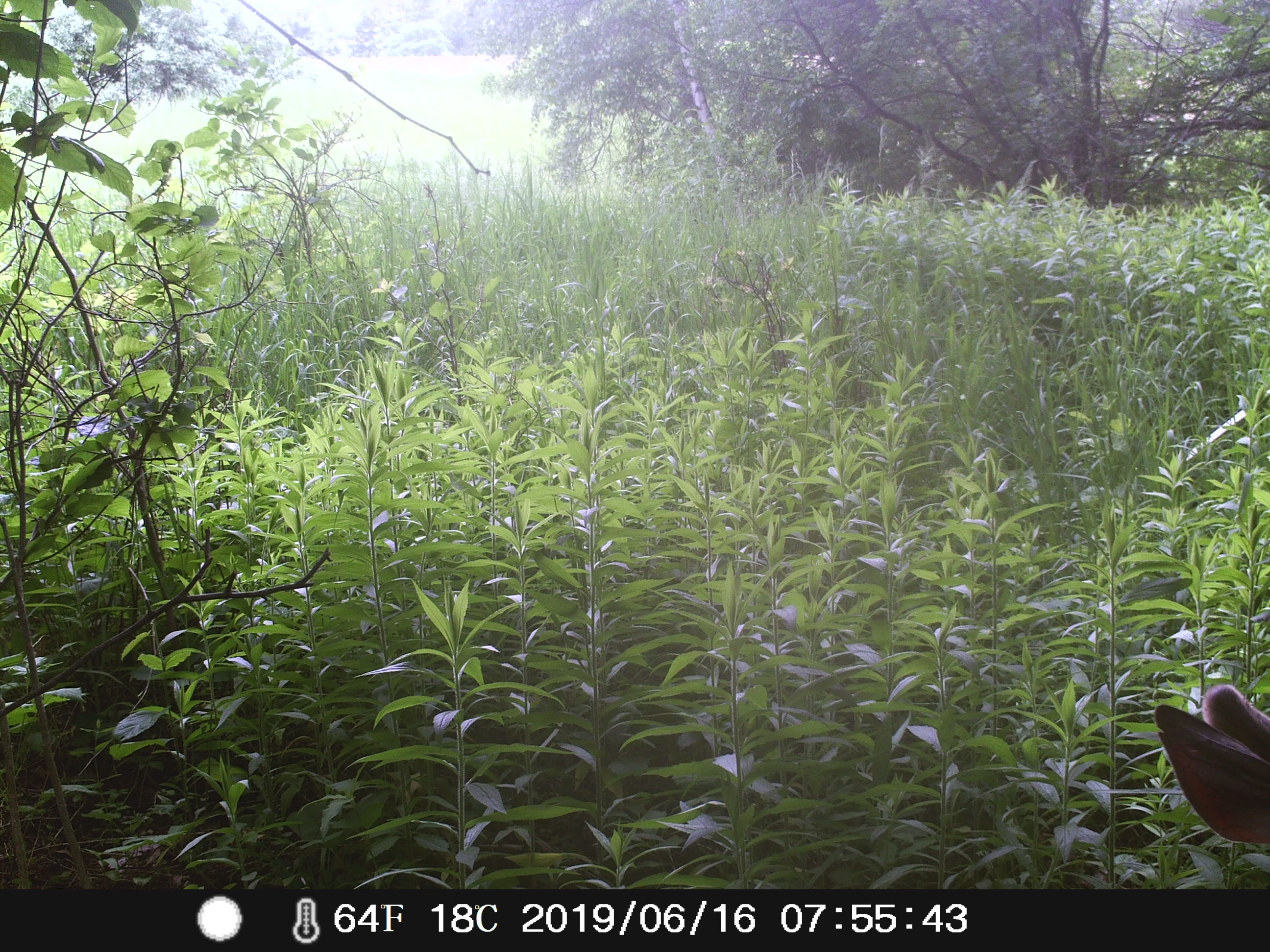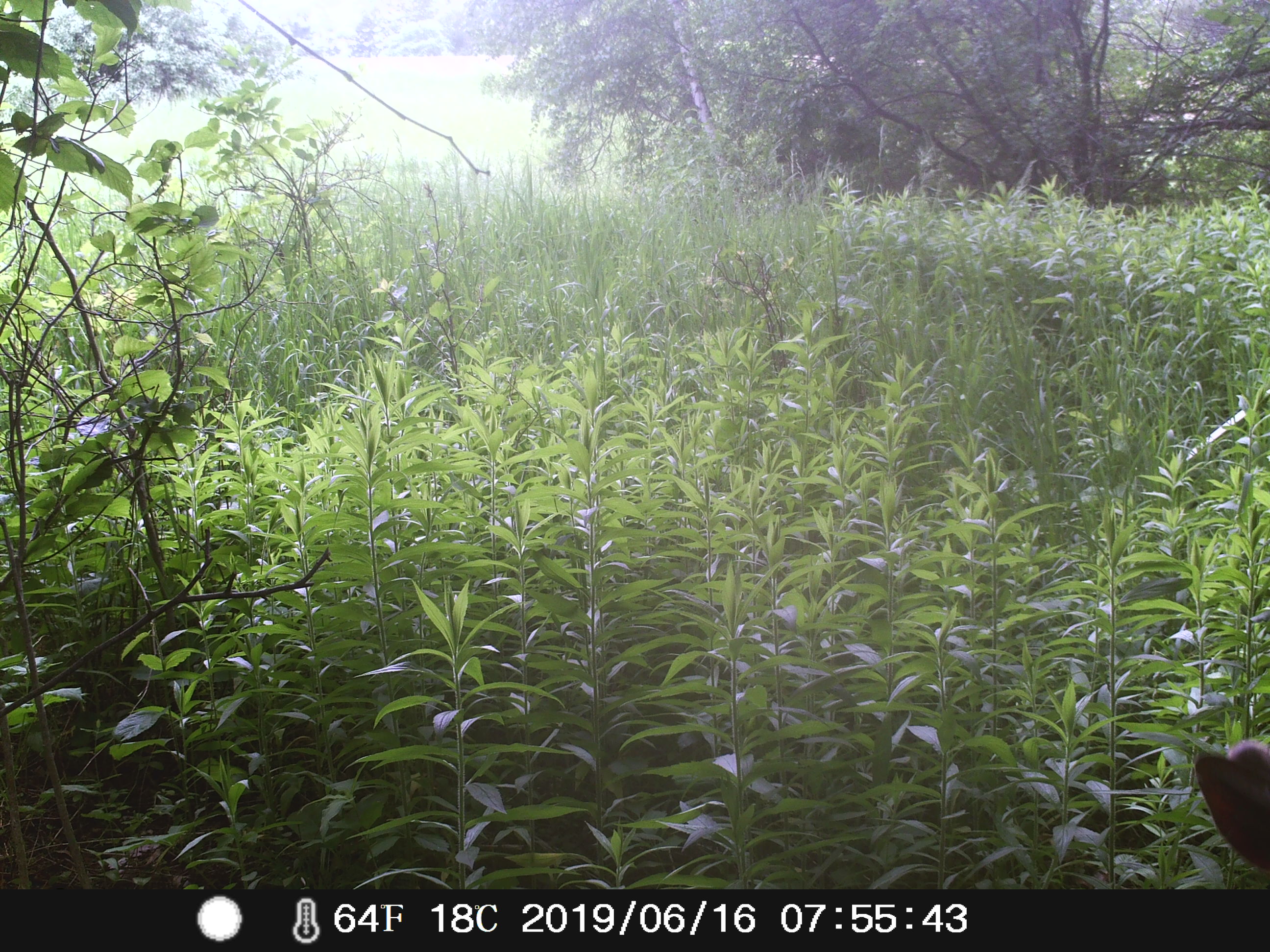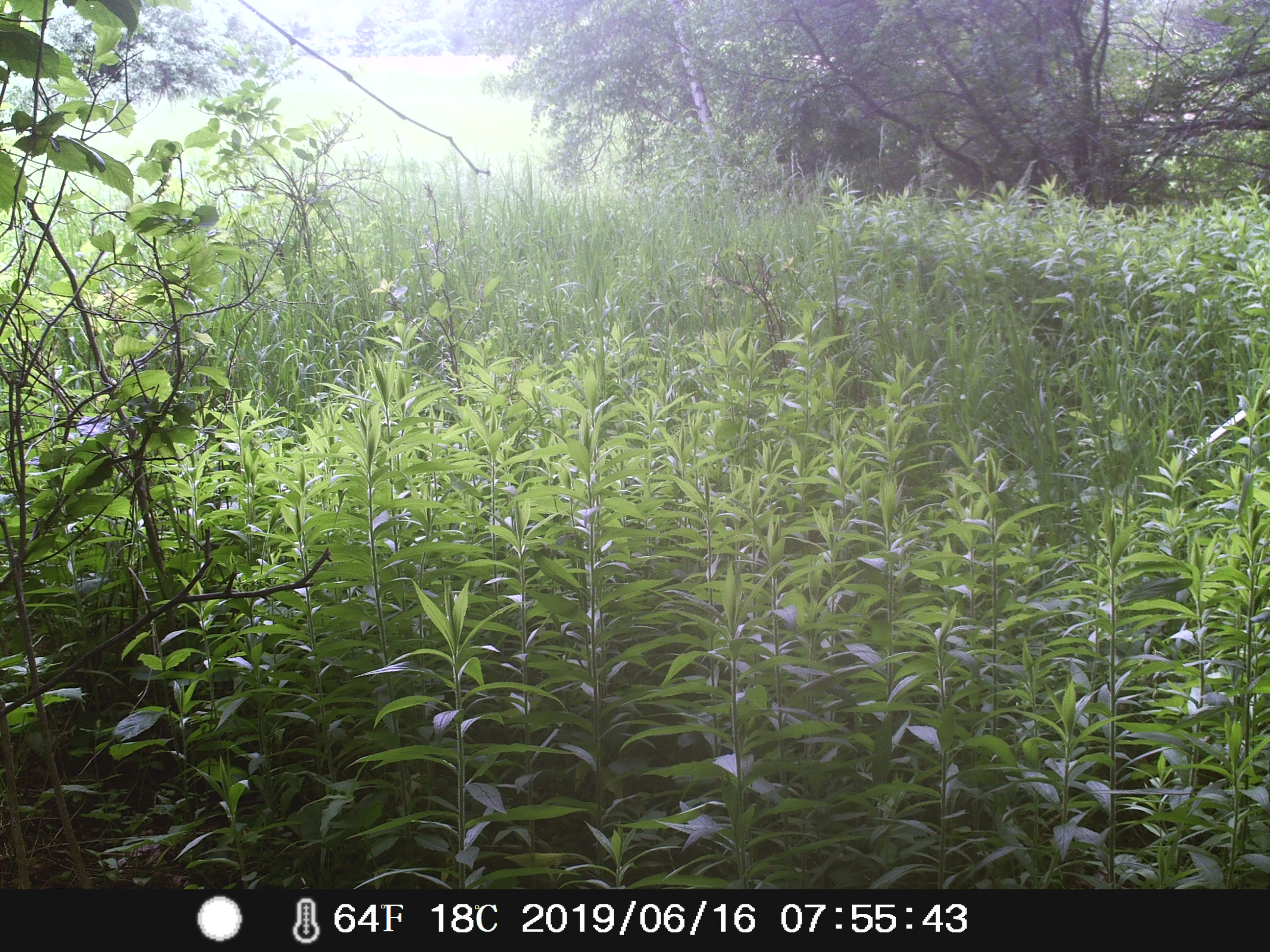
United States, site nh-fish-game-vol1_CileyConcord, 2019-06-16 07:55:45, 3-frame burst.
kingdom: Animalia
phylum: Chordata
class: Mammalia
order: Artiodactyla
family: Cervidae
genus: Odocoileus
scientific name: Odocoileus virginianus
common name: white-tailed deer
White-tailed deer (Odocoileus virginianus).